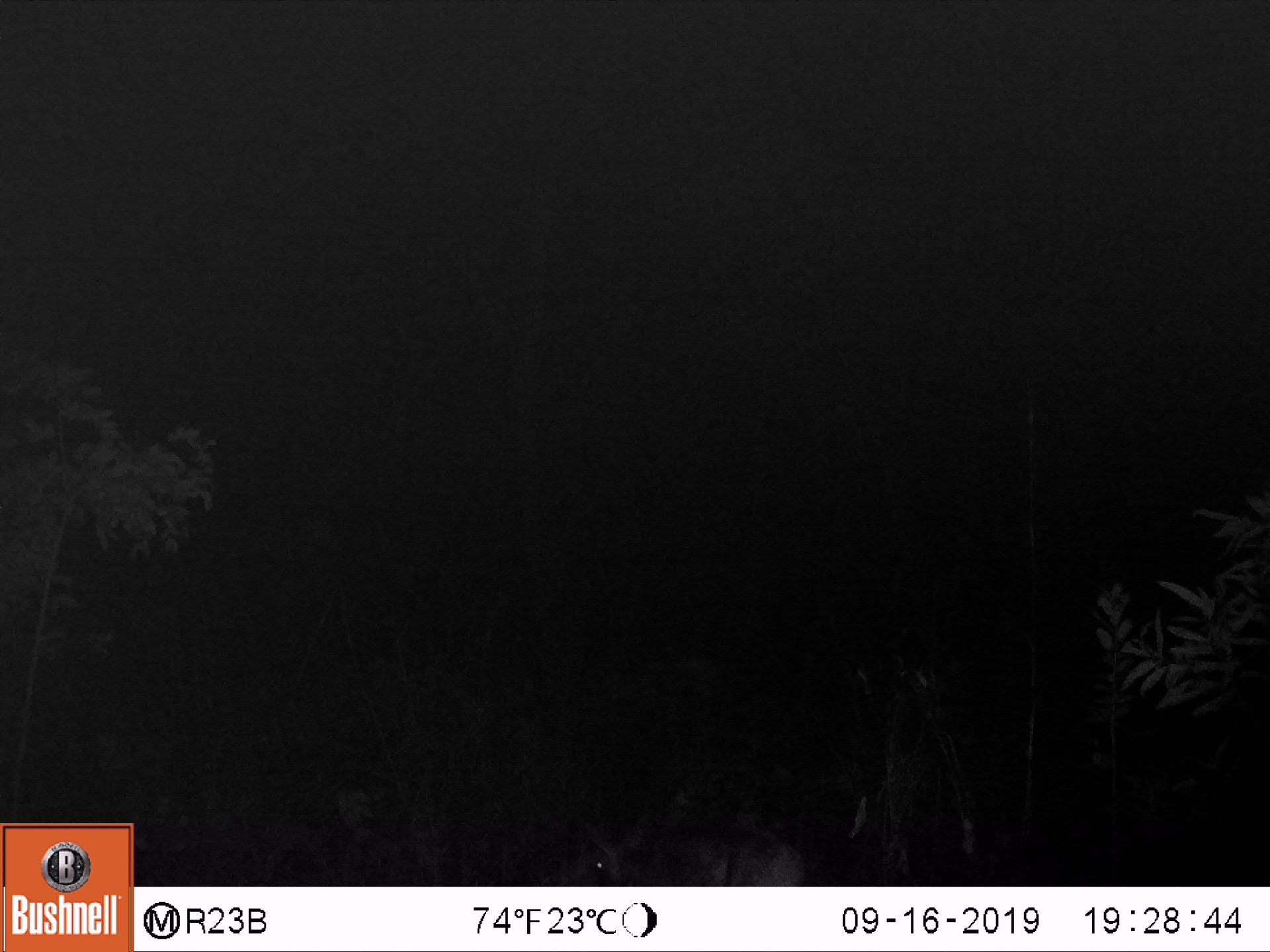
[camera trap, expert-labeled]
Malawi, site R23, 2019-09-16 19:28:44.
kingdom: Animalia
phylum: Chordata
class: Mammalia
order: Artiodactyla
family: Bovidae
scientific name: Antilopinae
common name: small antelope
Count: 1.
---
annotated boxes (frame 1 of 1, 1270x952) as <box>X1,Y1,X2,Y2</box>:
small antelope: <box>557,798,815,885</box>